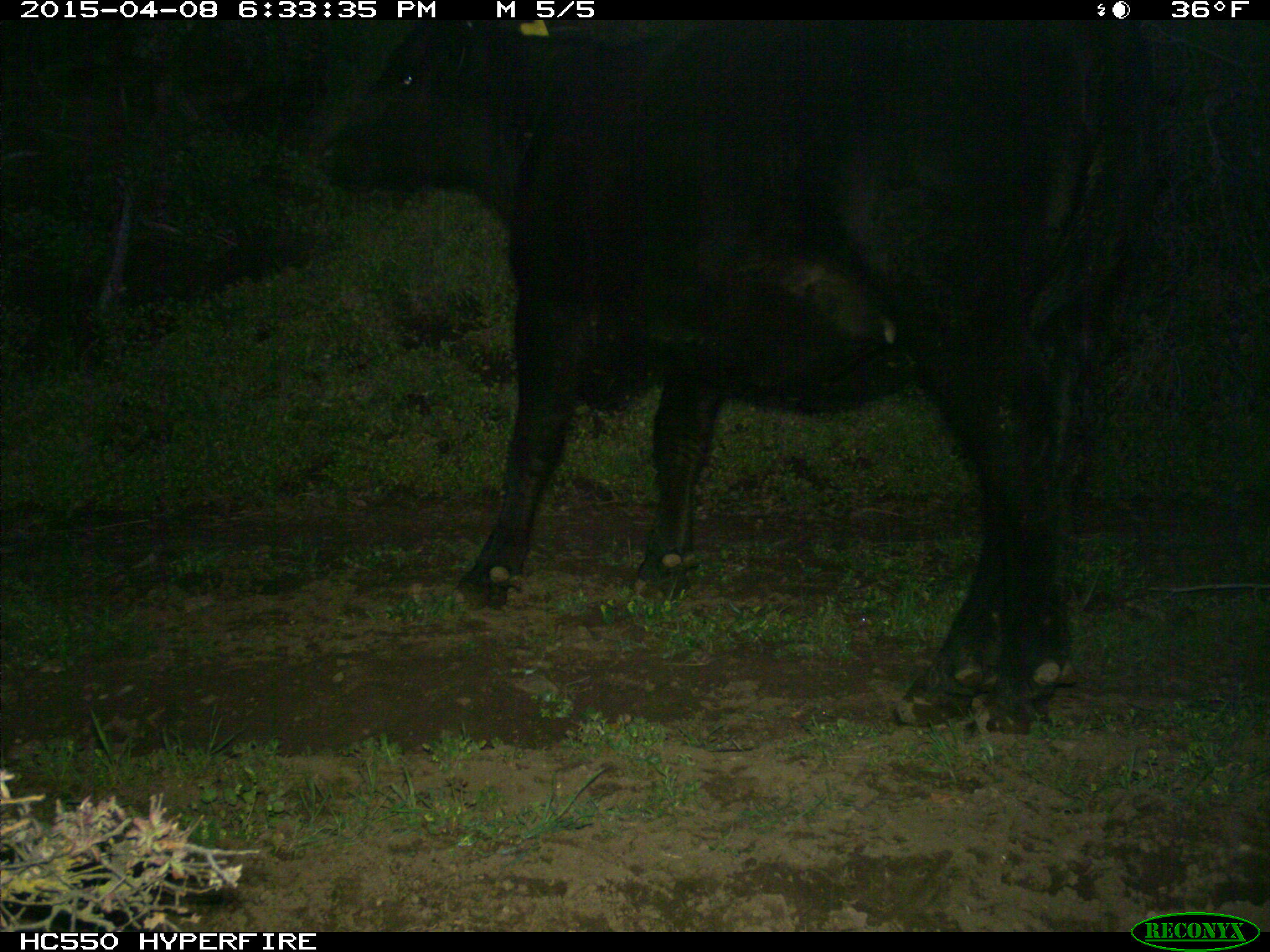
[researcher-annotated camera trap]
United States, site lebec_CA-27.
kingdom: Animalia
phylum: Chordata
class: Mammalia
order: Artiodactyla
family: Bovidae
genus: Bos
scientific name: Bos taurus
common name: domestic cow